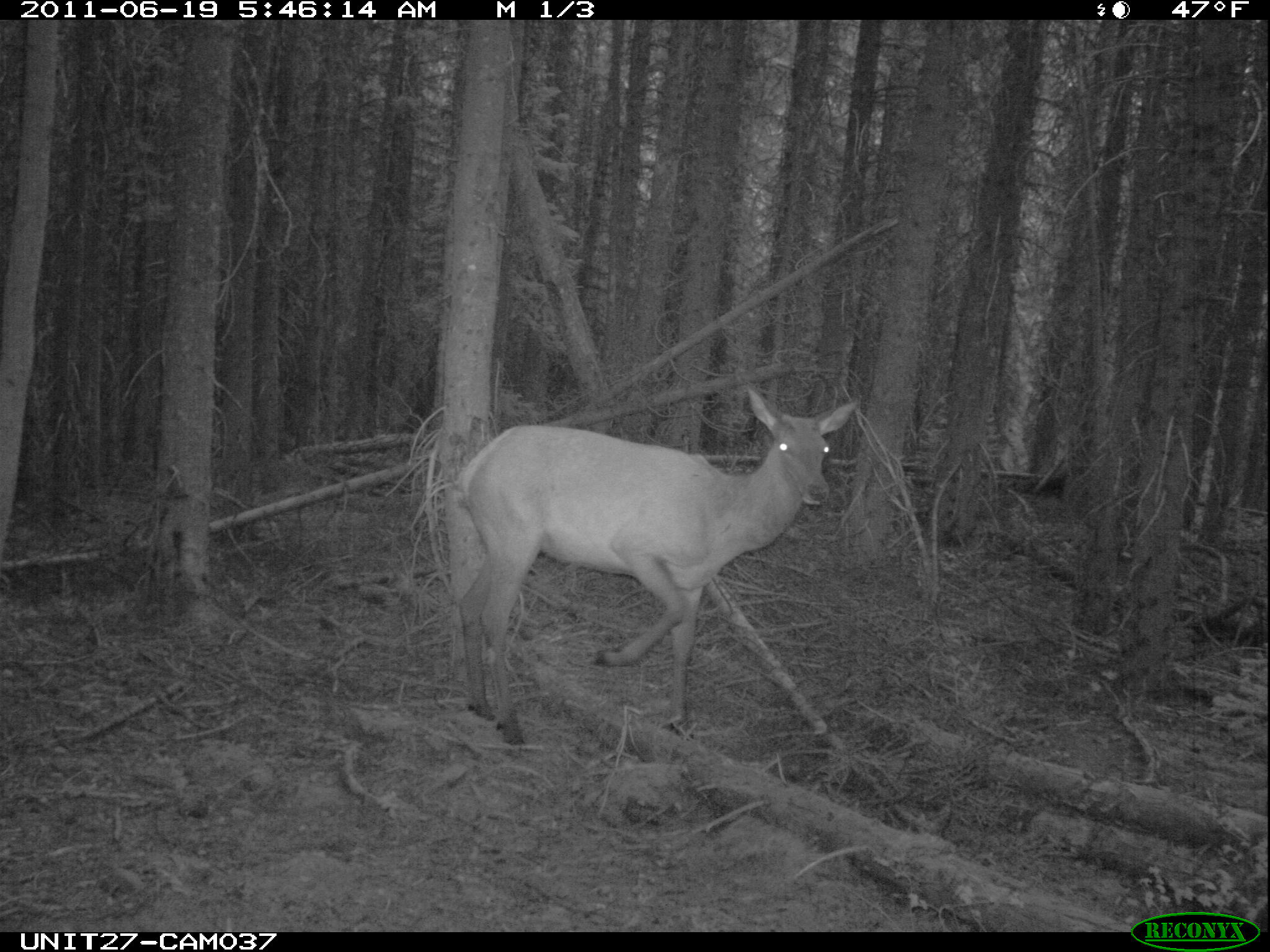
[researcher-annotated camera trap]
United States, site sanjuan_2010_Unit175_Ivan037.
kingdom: Animalia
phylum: Chordata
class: Mammalia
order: Artiodactyla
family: Cervidae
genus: Cervus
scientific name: Cervus elaphus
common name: red deer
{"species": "Cervus elaphus (red deer)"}